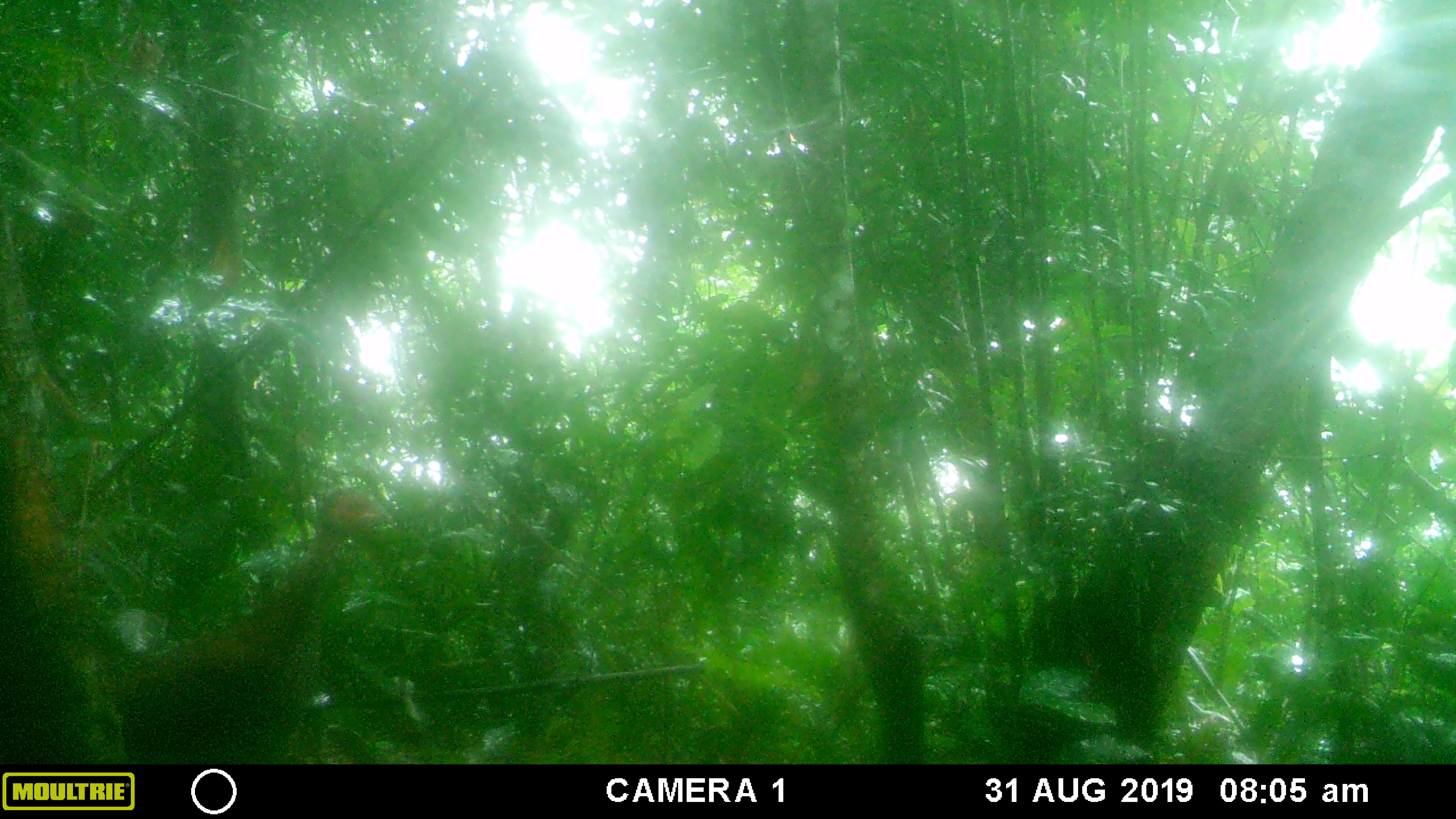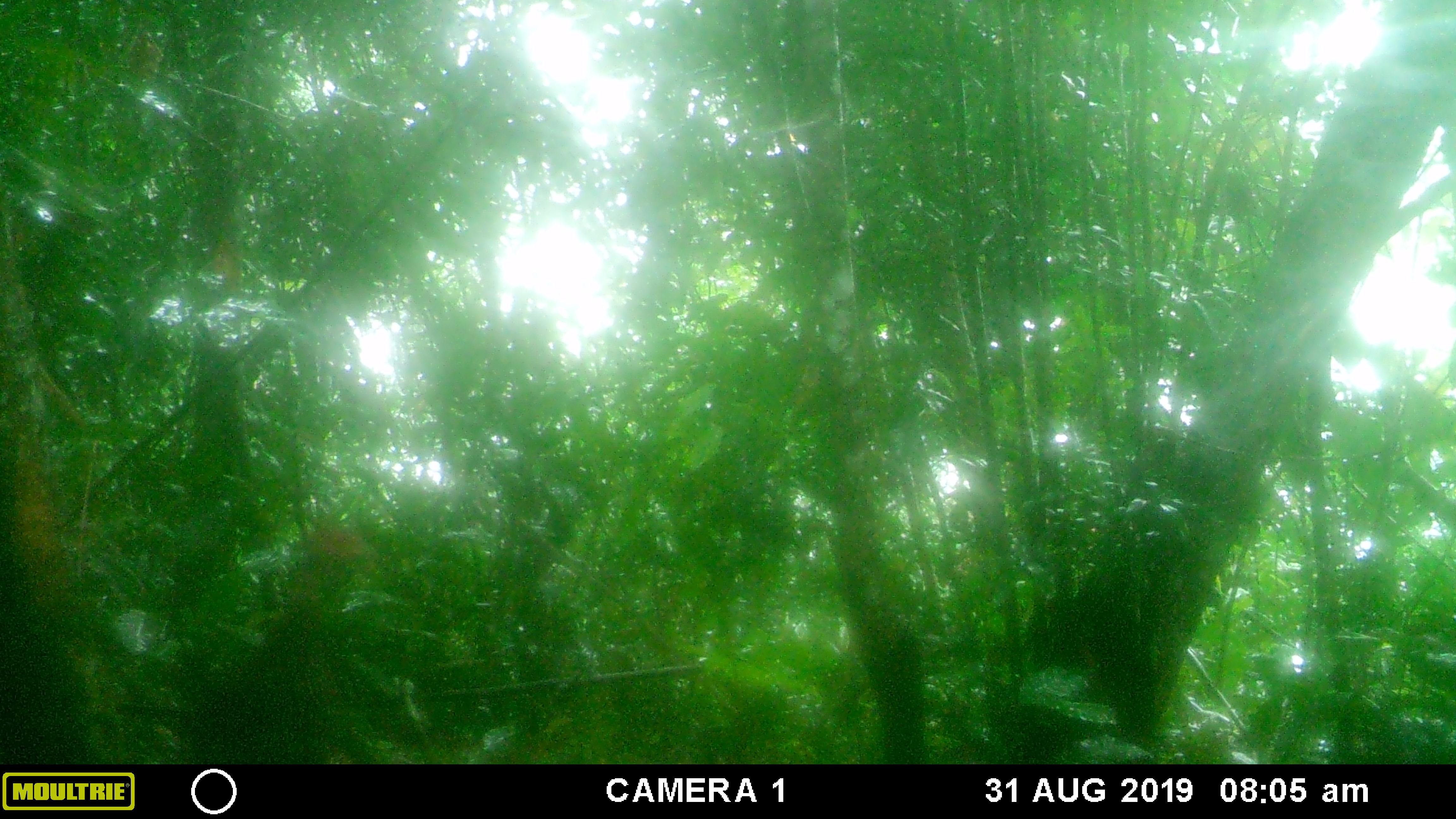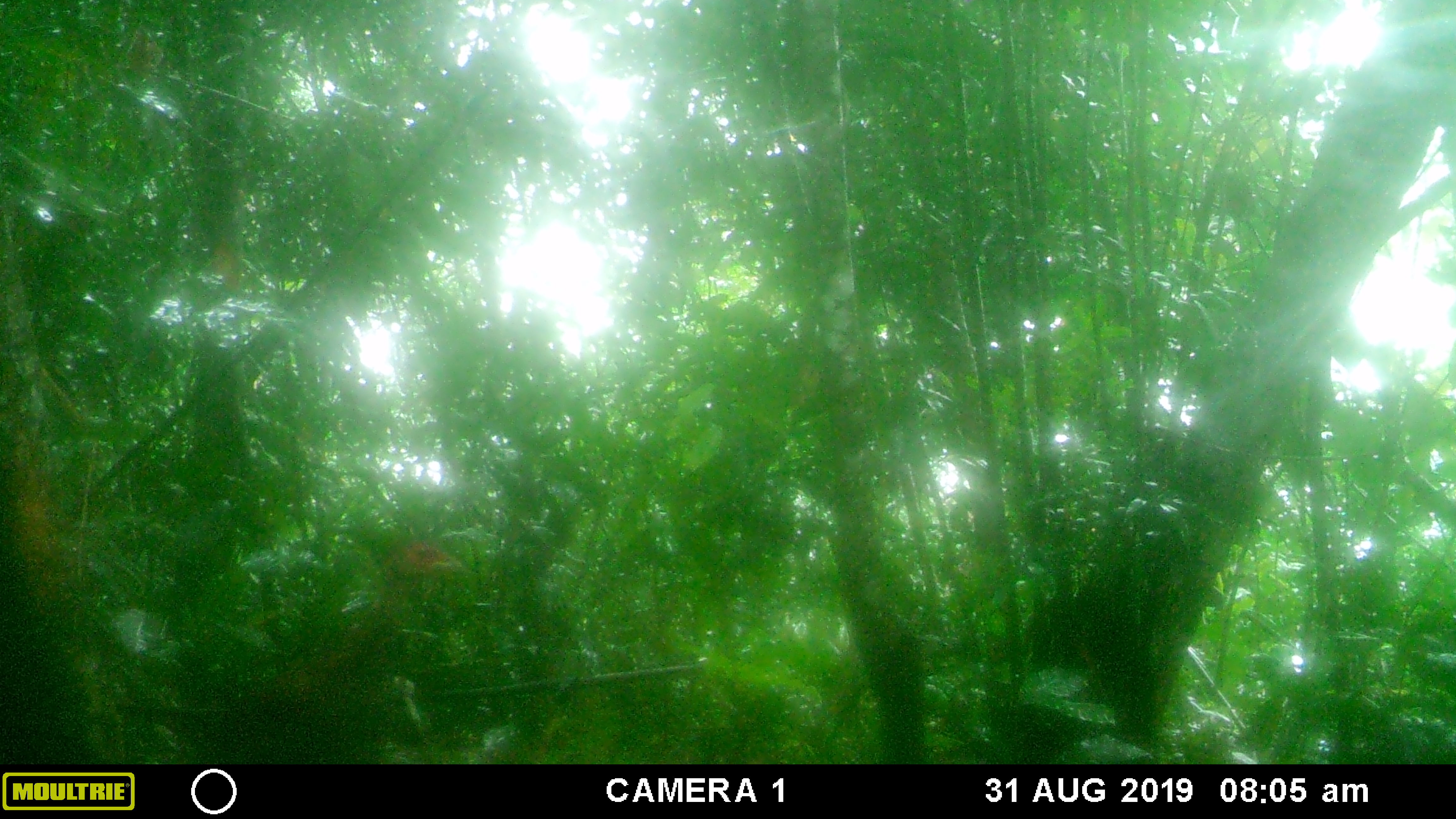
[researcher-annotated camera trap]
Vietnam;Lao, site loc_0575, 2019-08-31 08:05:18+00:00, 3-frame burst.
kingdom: Animalia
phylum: Chordata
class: Aves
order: Galliformes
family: Phasianidae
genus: Lophura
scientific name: Lophura nycthemera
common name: silver pheasant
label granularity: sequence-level